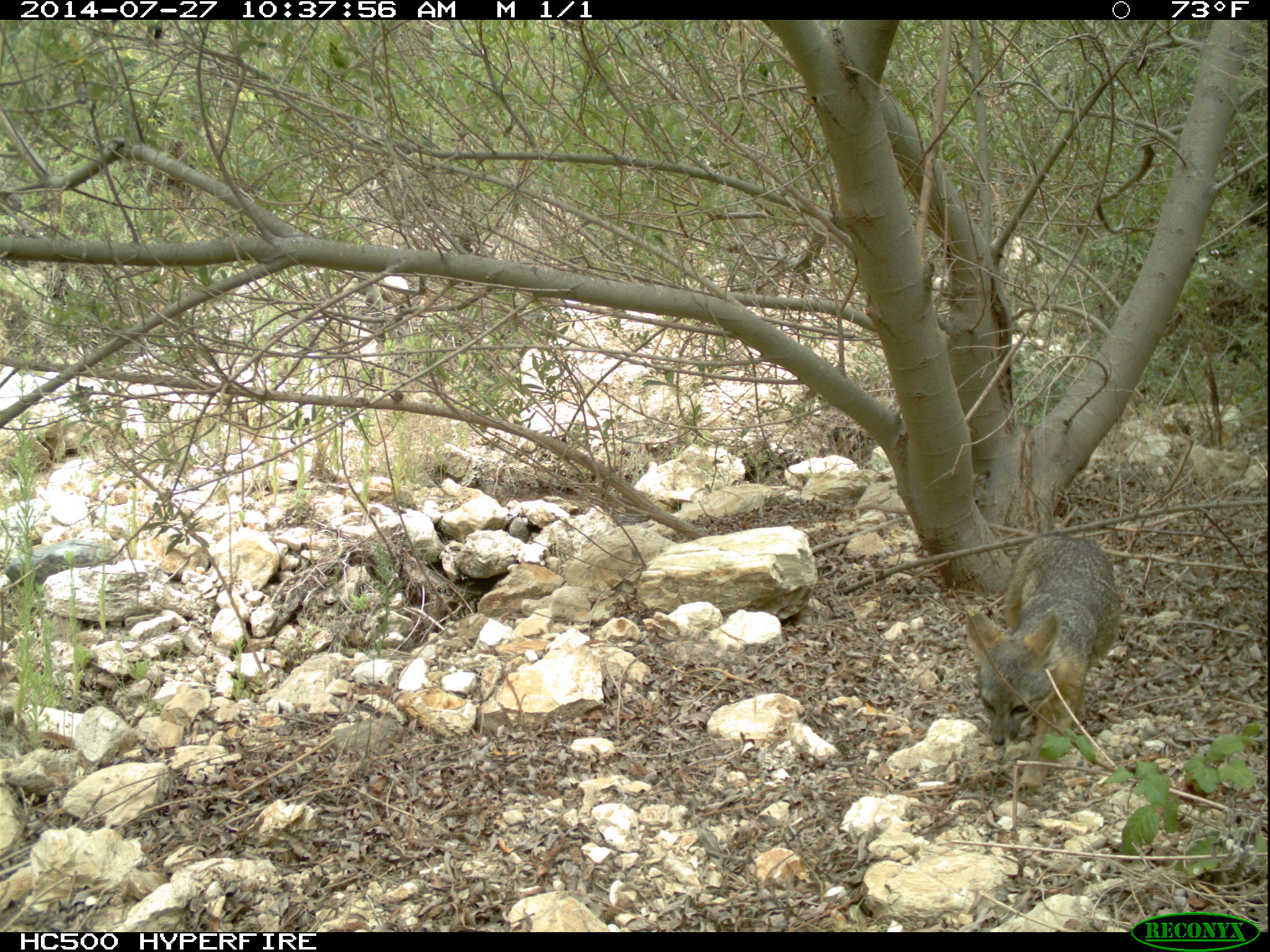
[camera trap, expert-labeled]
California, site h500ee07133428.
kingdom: Animalia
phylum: Chordata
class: Mammalia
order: Carnivora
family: Canidae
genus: Urocyon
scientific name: Urocyon littoralis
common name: island fox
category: fox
Fox (island fox) (Urocyon littoralis).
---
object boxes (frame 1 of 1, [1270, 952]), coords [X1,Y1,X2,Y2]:
fox: [964,532,1121,795]